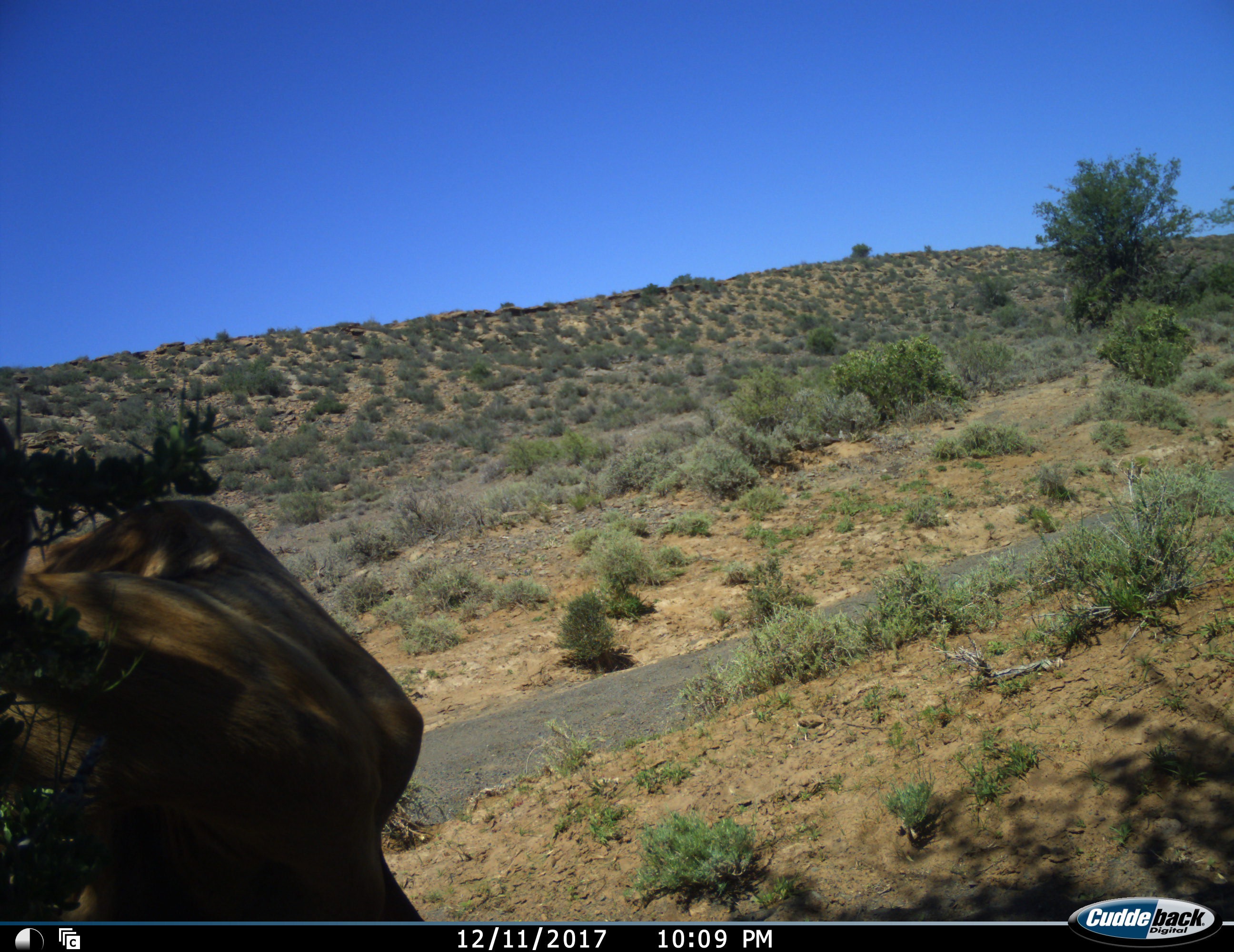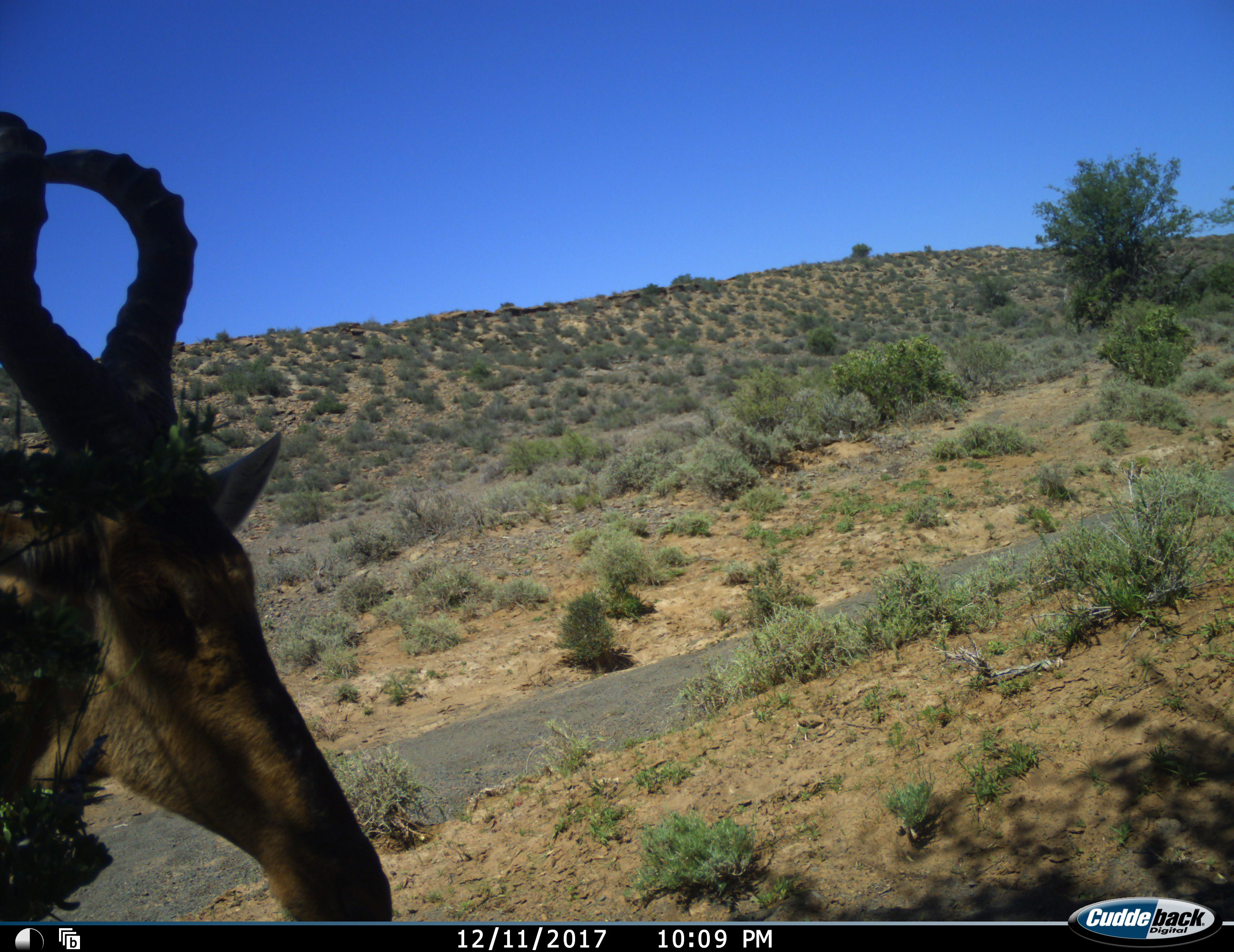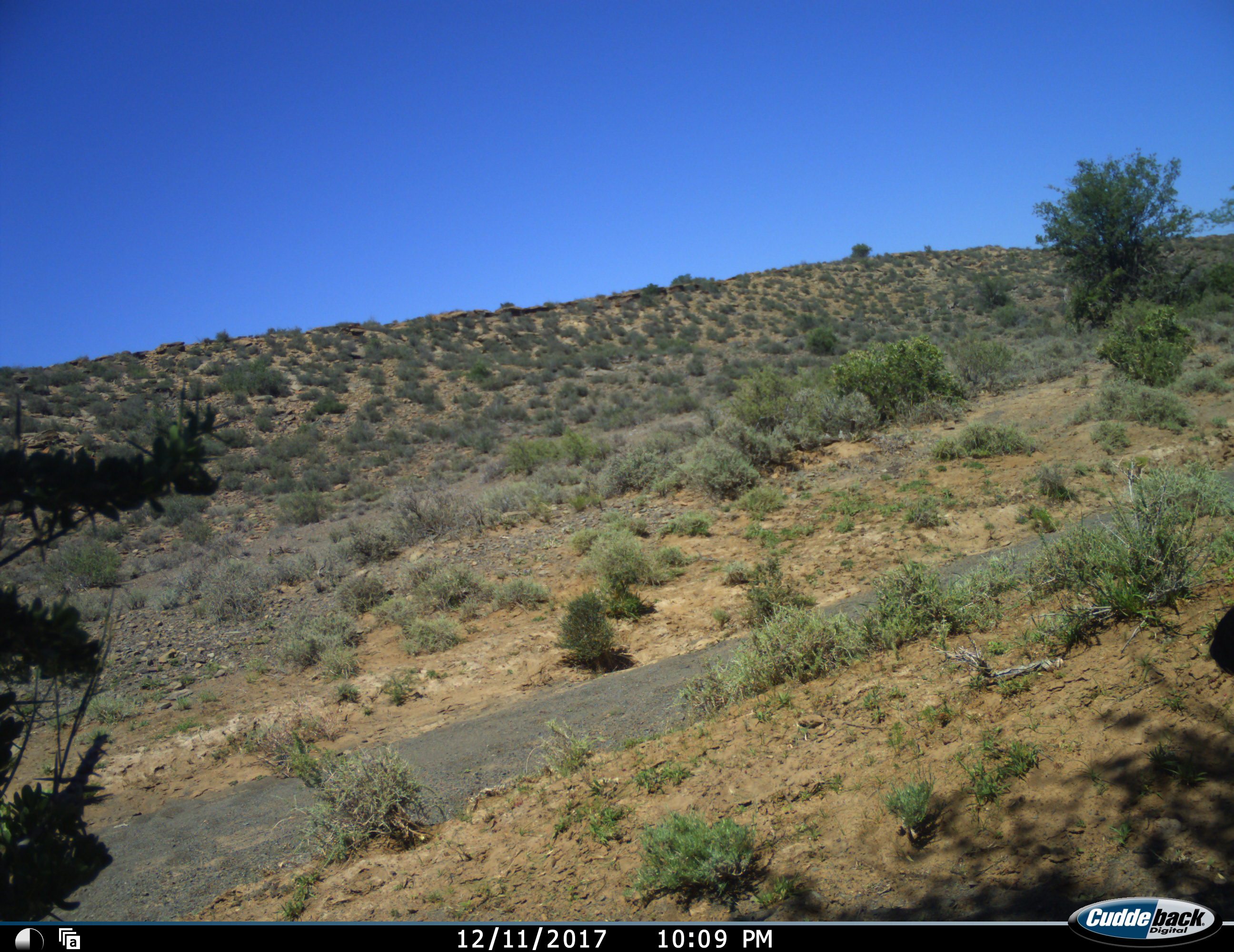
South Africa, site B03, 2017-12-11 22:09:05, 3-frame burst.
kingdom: Animalia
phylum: Chordata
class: Mammalia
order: Artiodactyla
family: Bovidae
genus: Alcelaphus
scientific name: Alcelaphus buselaphus caama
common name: red hartebeest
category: hartebeestred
Hartebeestred (red hartebeest) (Alcelaphus buselaphus caama), count 1. Behavior (volunteer vote fractions): standing 44%, resting 0%, moving 67%, interacting 0%. Young present (vote fraction): 0%. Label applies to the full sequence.